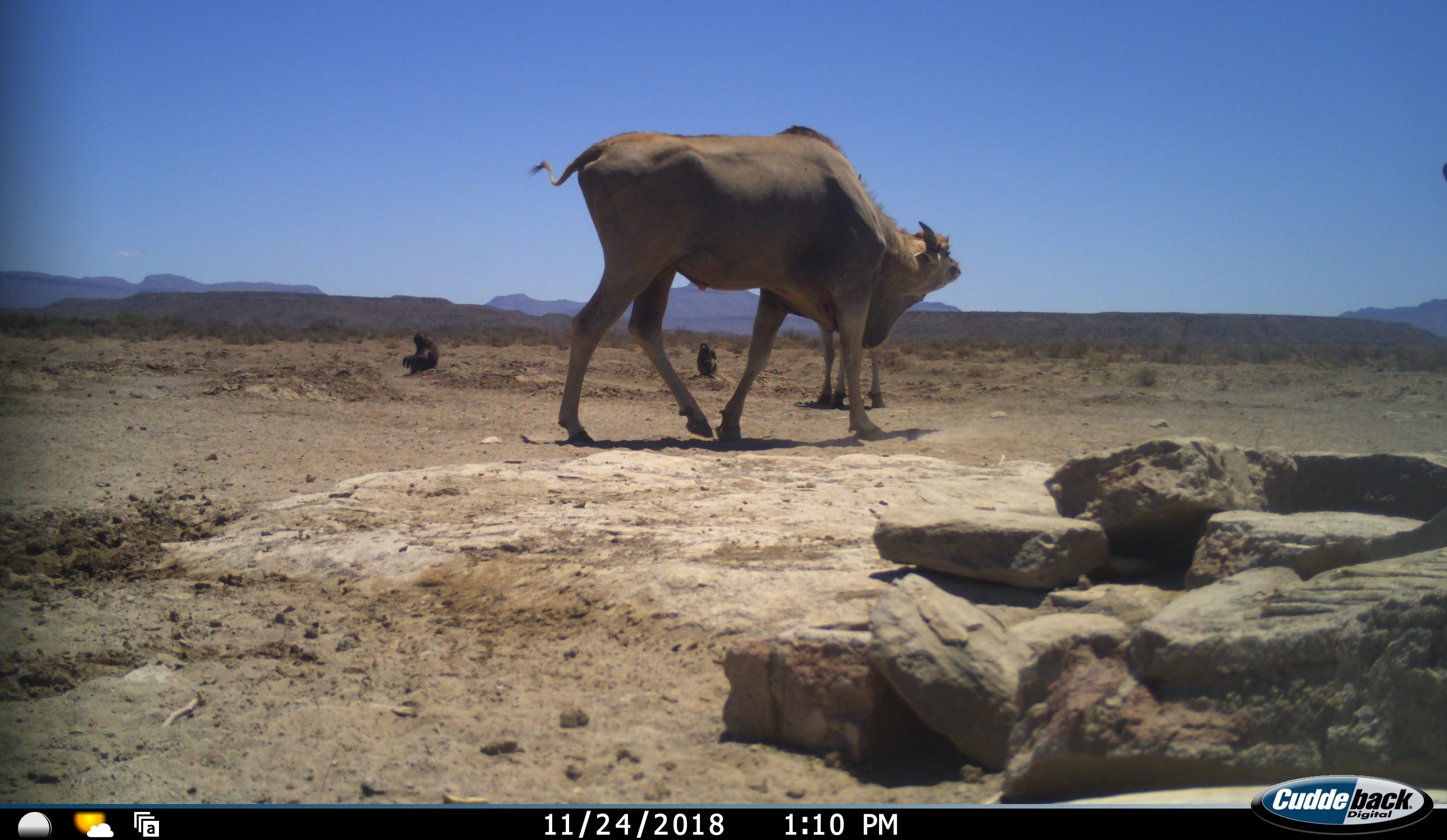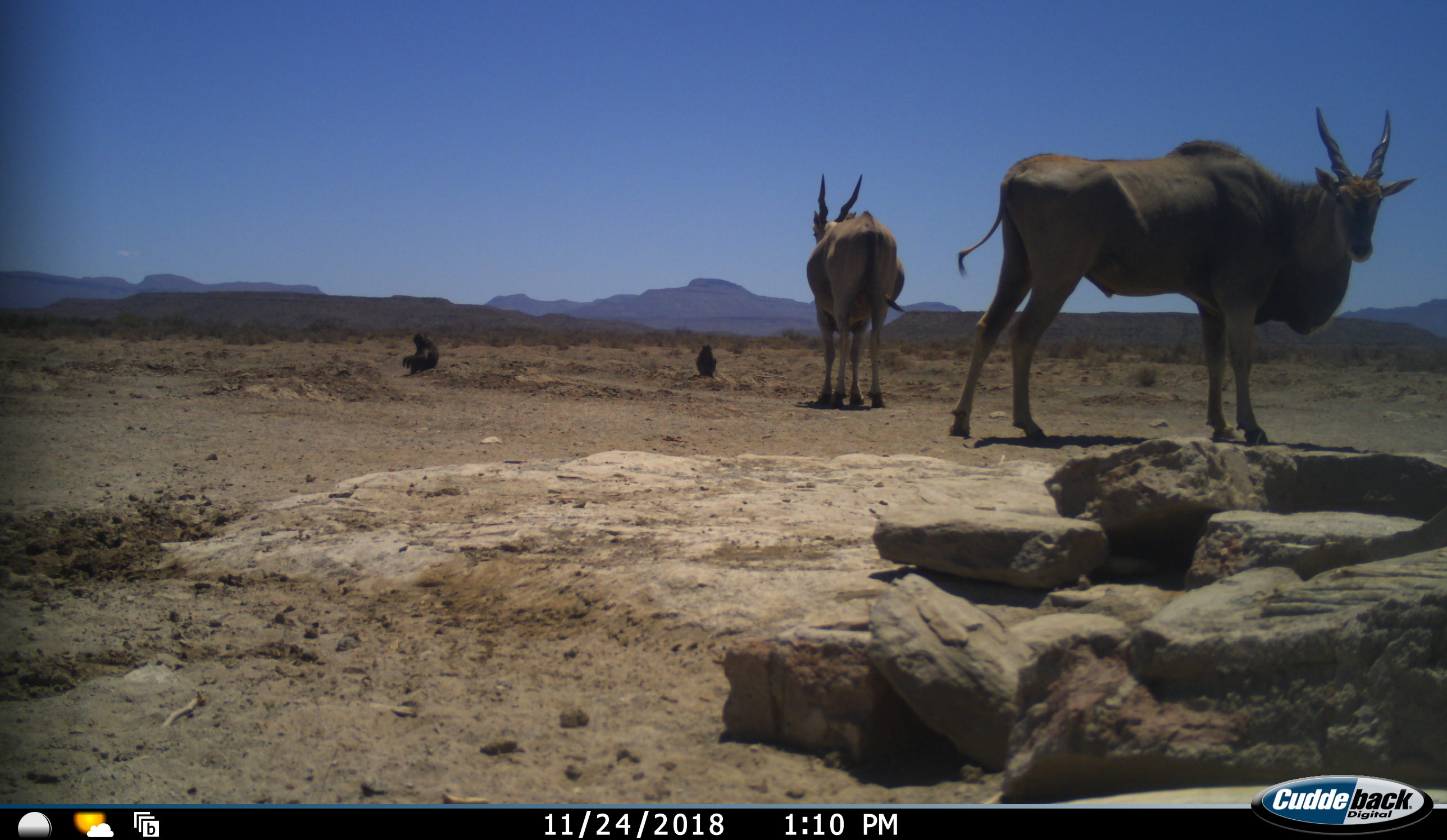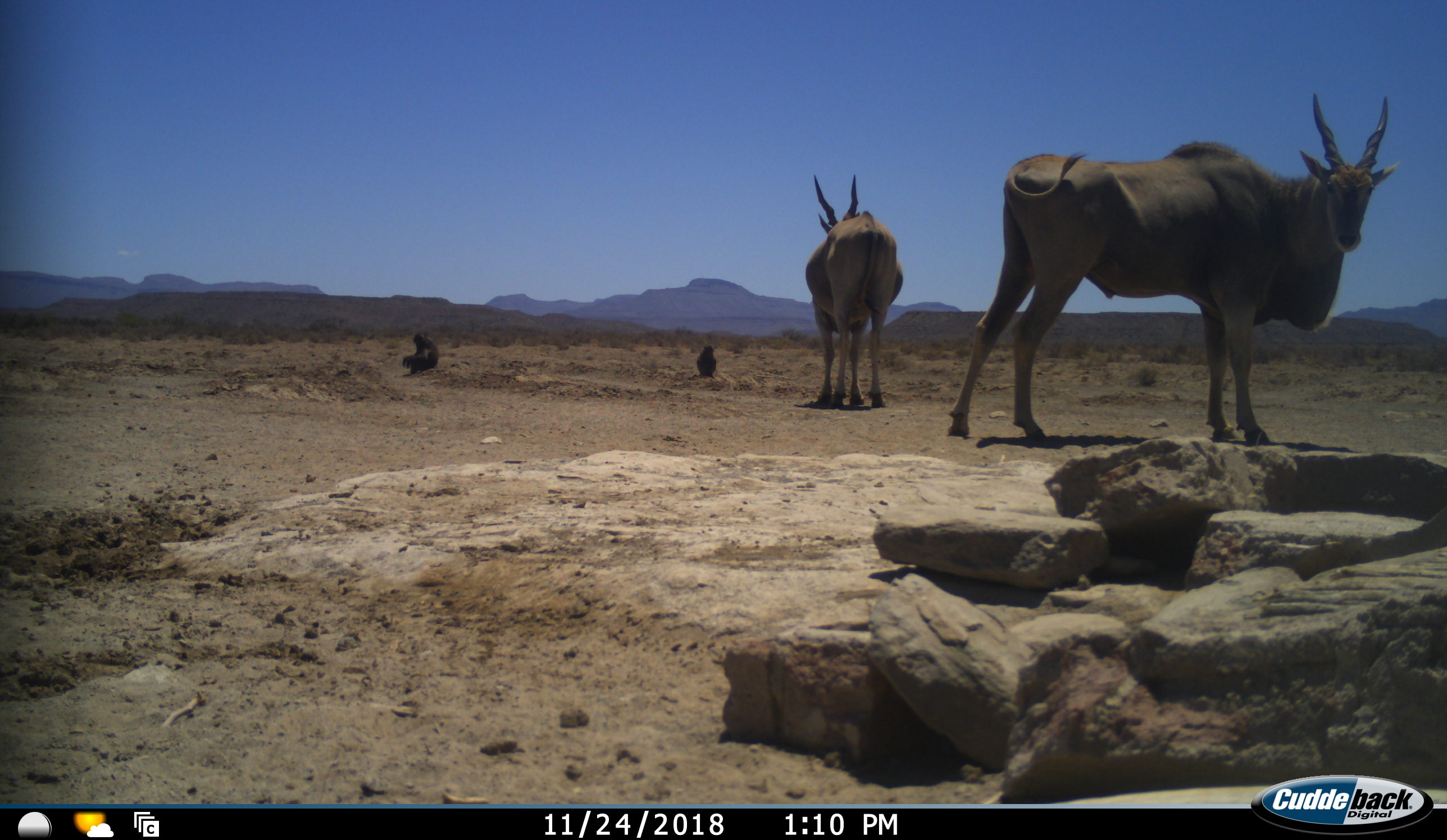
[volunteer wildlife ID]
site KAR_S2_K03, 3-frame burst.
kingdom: Animalia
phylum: Chordata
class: Mammalia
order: Primates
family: Cercopithecidae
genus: Papio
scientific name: Papio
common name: baboon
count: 2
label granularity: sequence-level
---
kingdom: Animalia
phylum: Chordata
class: Mammalia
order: Artiodactyla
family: Bovidae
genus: Tragelaphus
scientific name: Tragelaphus oryx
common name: eland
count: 2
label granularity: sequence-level